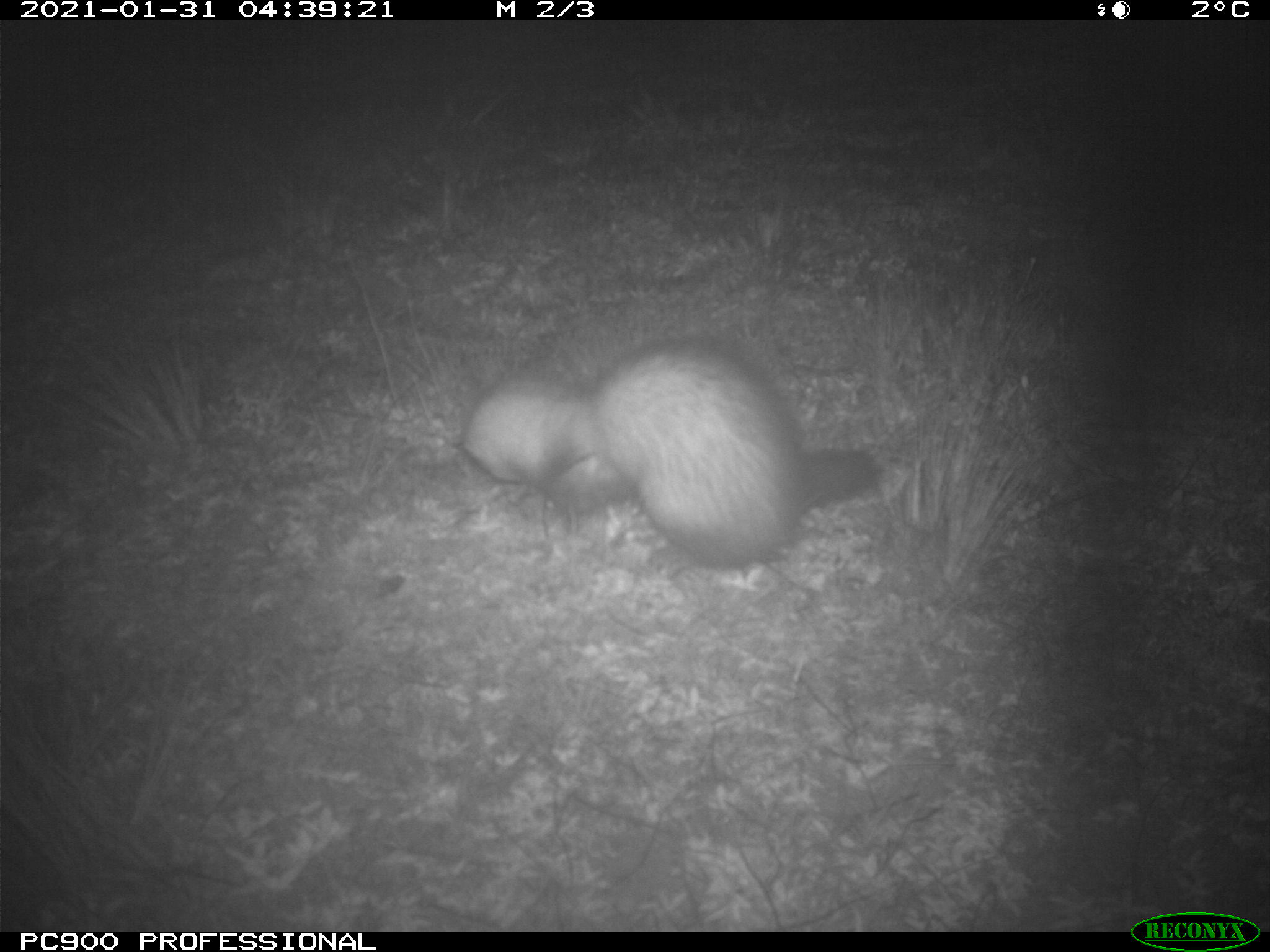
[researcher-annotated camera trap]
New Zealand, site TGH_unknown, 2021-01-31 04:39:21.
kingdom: Animalia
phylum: Chordata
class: Mammalia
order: Carnivora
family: Mustelidae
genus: Mustela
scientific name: Mustela furo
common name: ferret